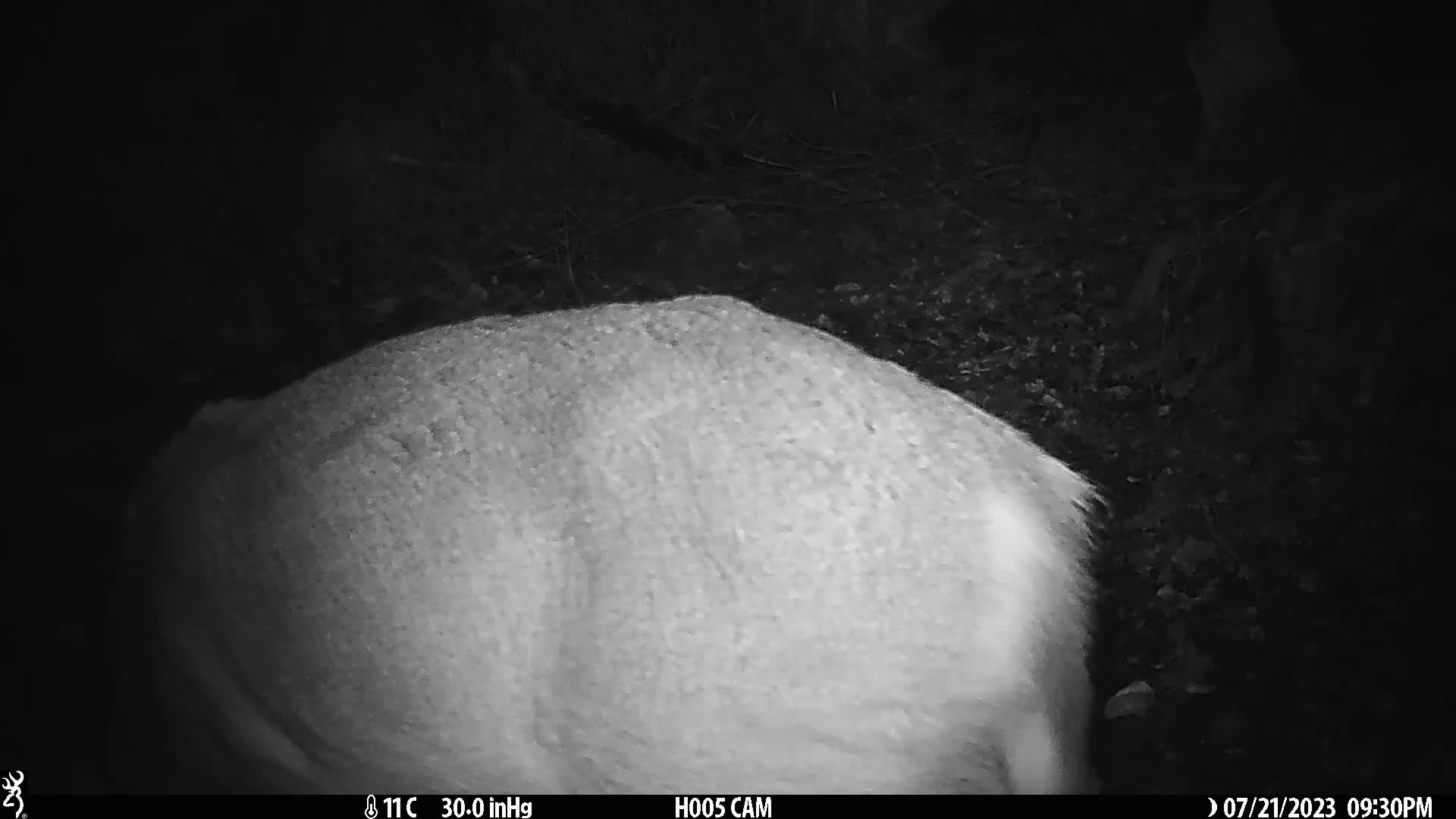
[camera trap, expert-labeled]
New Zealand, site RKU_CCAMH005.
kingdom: Animalia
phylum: Chordata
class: Mammalia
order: Artiodactyla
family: Cervidae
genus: Odocoileus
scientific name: Odocoileus virginianus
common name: white-tailed deer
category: white tailed deer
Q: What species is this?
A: White tailed deer (white-tailed deer) (Odocoileus virginianus).